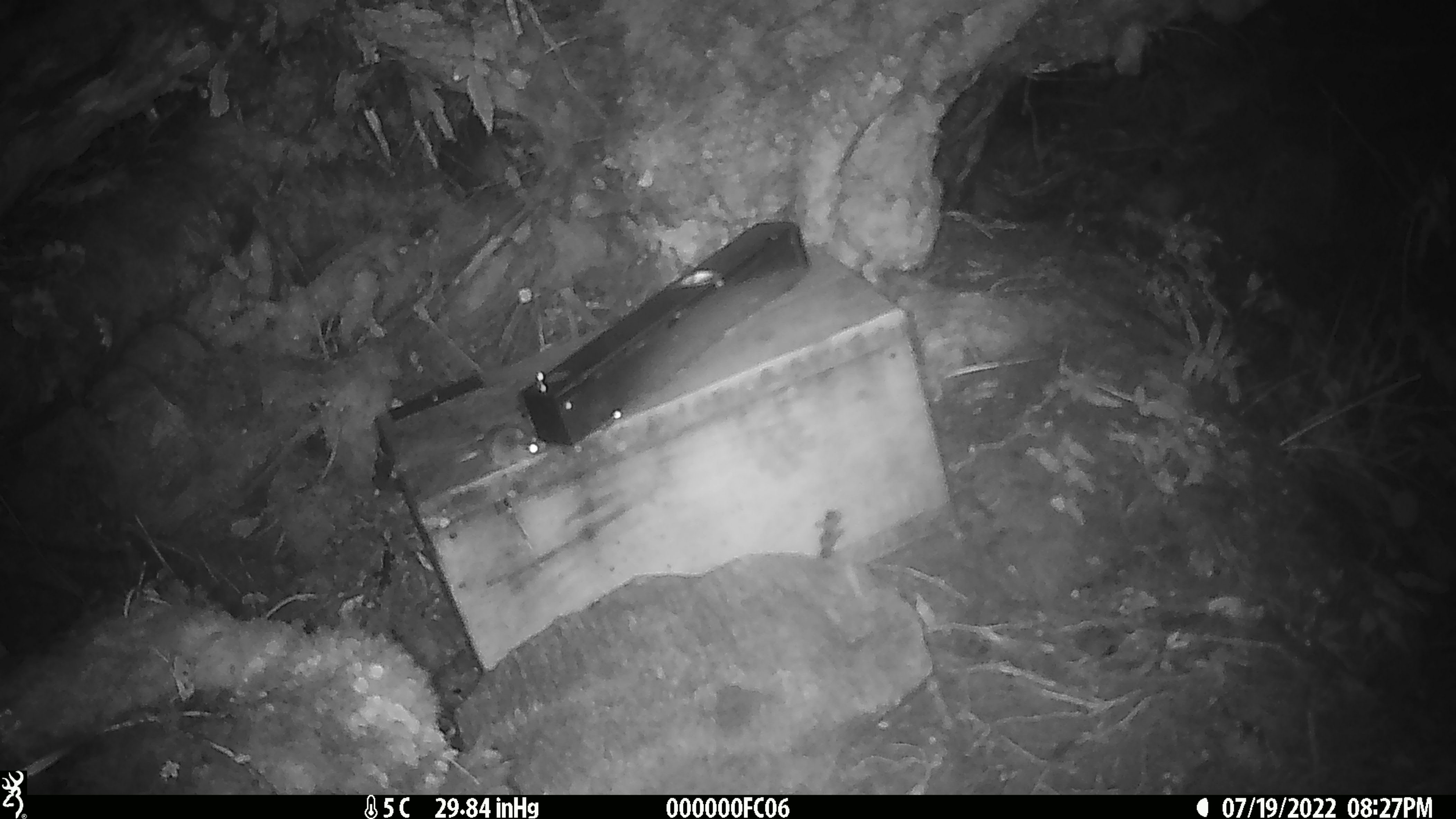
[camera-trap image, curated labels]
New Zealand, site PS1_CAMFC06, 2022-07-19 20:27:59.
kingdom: Animalia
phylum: Chordata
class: Mammalia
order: Rodentia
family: Muridae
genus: Mus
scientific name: Mus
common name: mouse